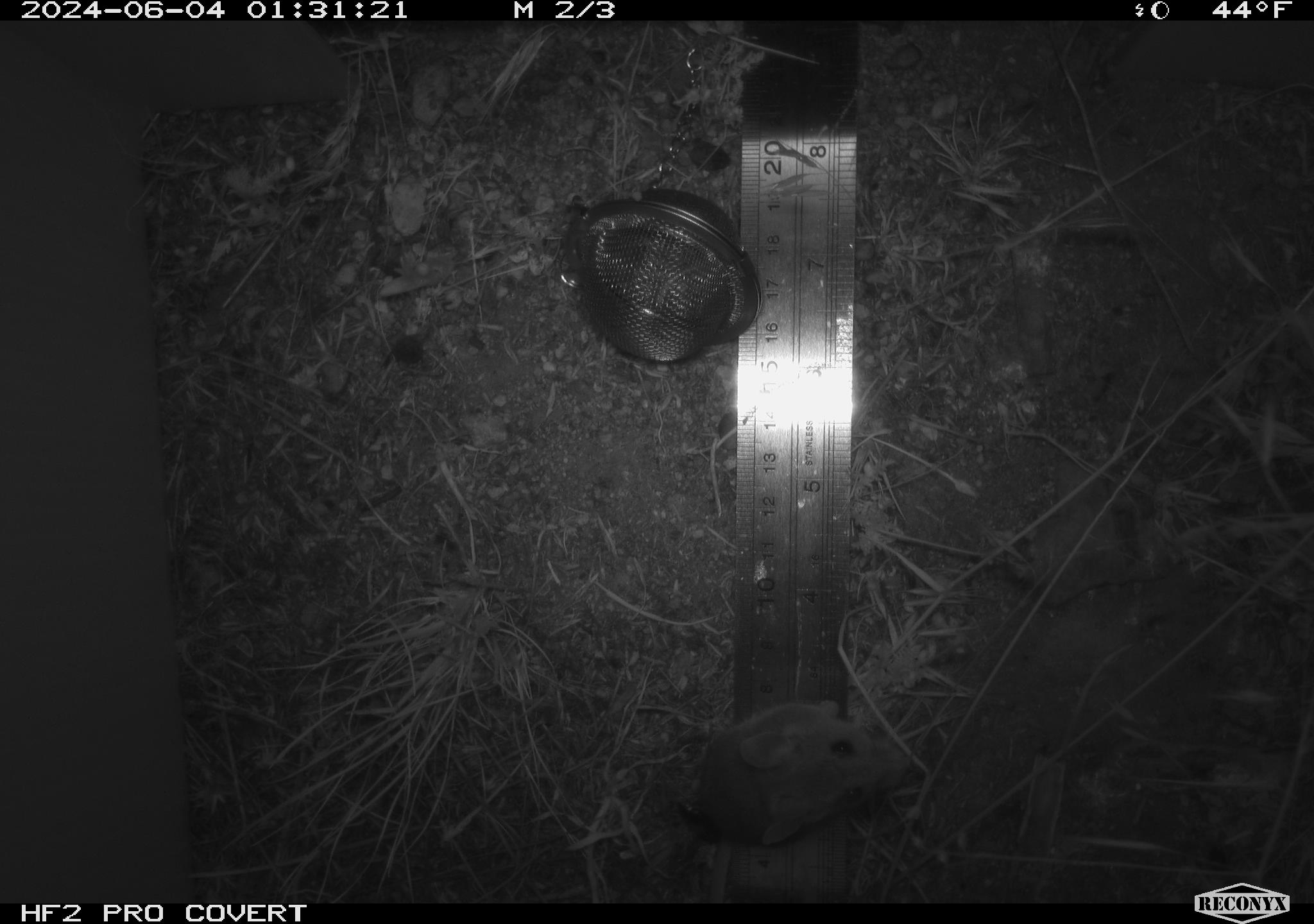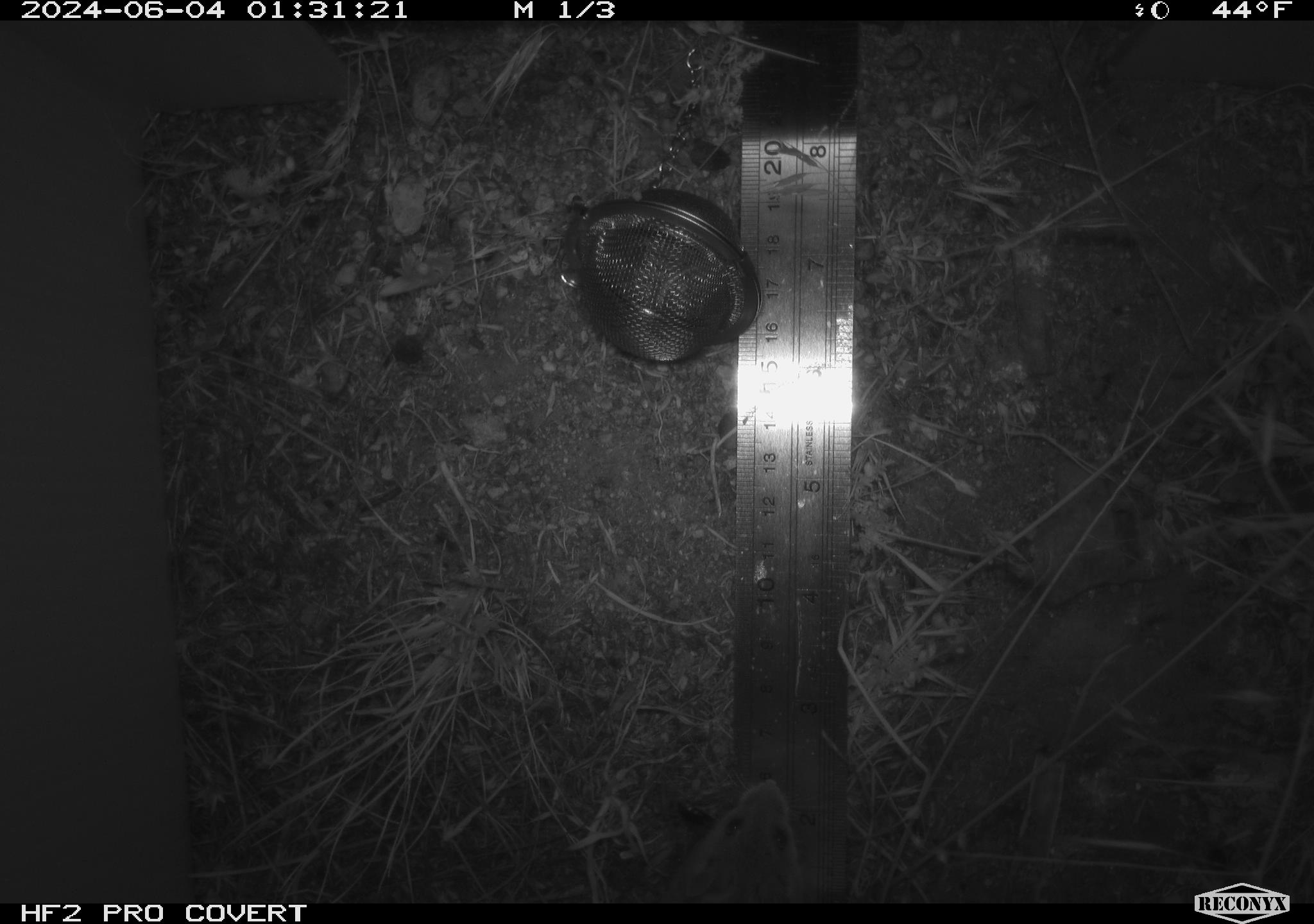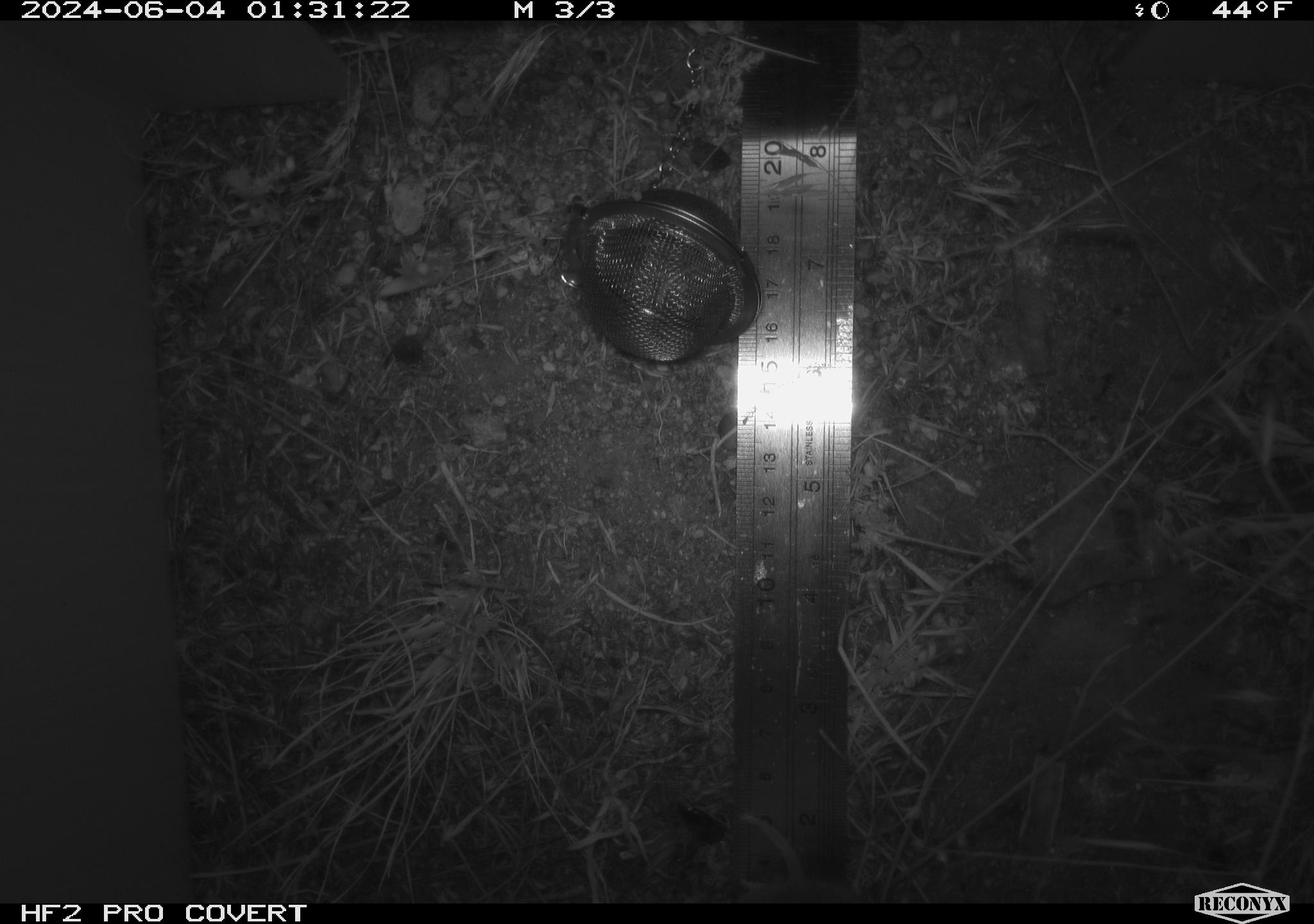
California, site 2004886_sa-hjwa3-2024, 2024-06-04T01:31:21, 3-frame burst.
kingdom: Animalia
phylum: Chordata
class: Mammalia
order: Rodentia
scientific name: Rodentia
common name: rodent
Rodent (Rodentia).